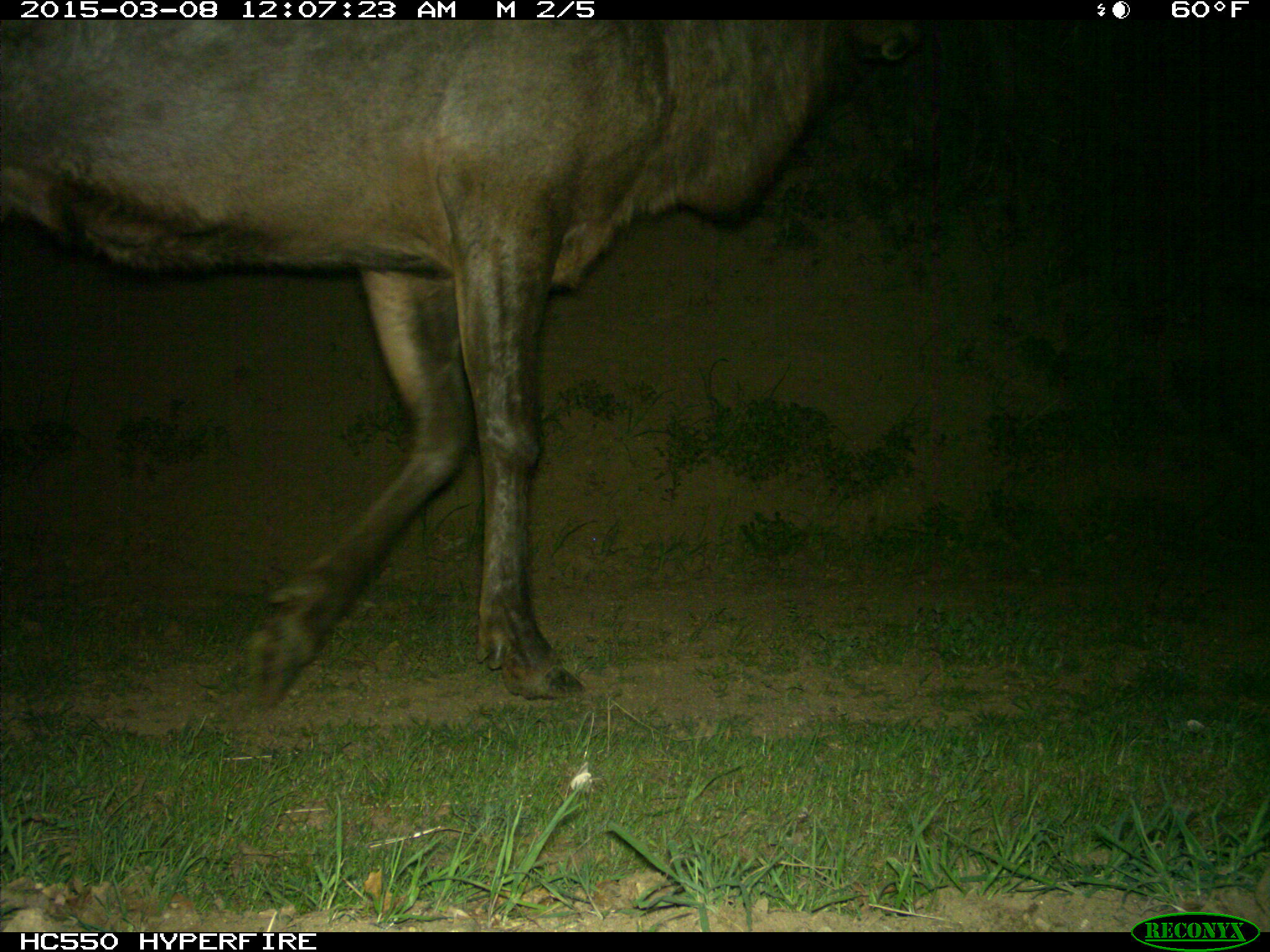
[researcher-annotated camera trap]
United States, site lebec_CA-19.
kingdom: Animalia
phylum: Chordata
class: Mammalia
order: Artiodactyla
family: Cervidae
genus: Cervus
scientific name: Cervus canadensis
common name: elk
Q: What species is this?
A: Cervus canadensis (elk).